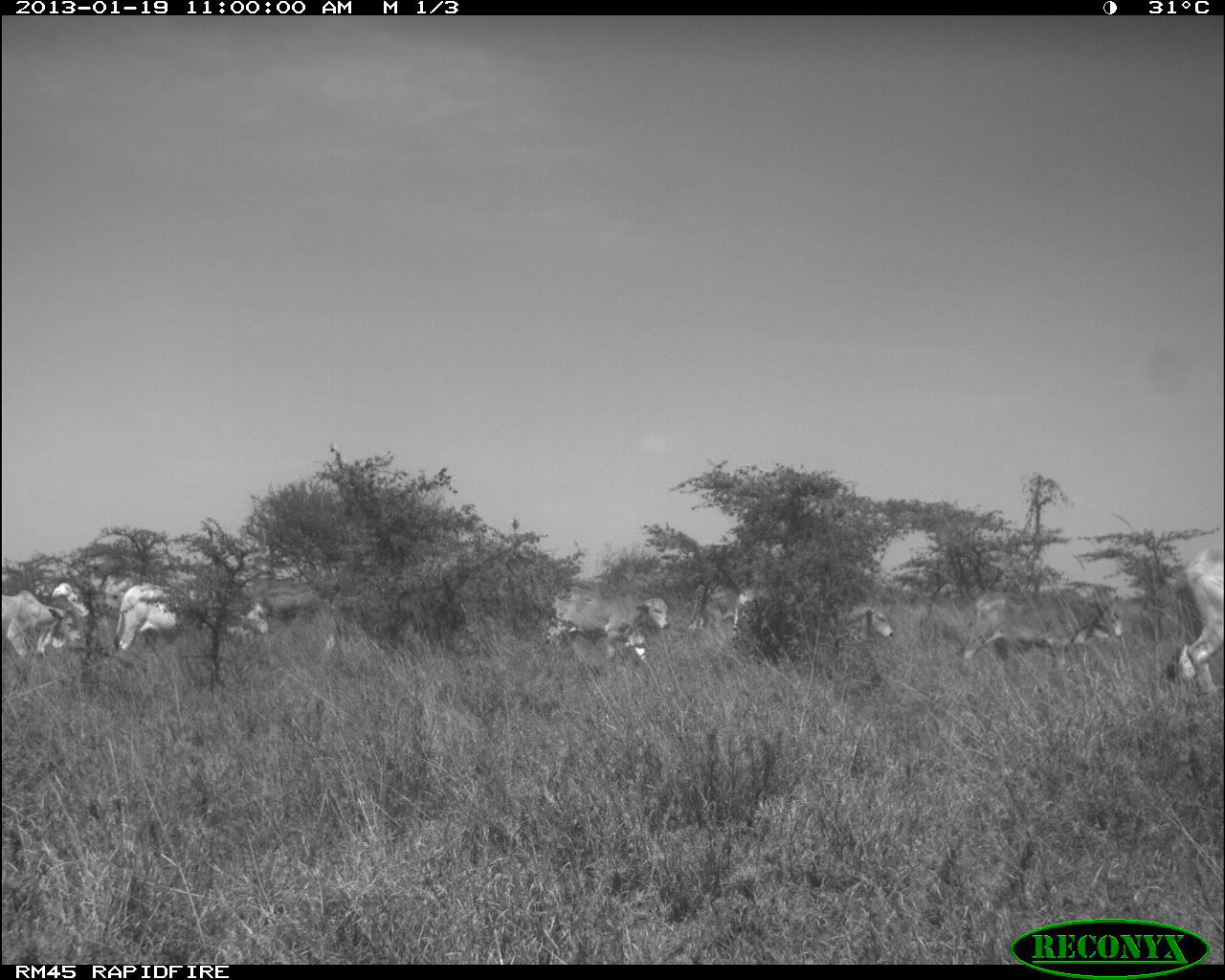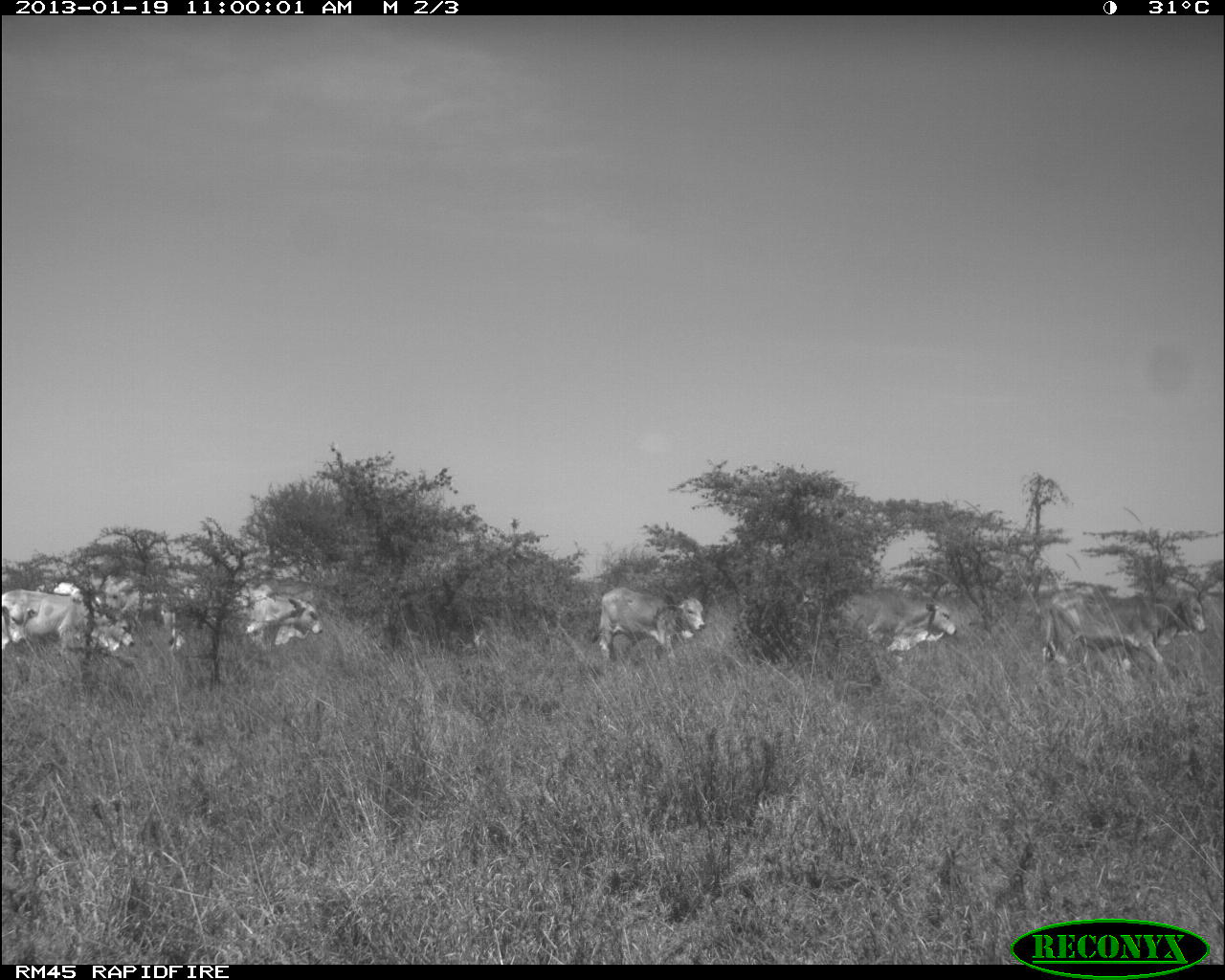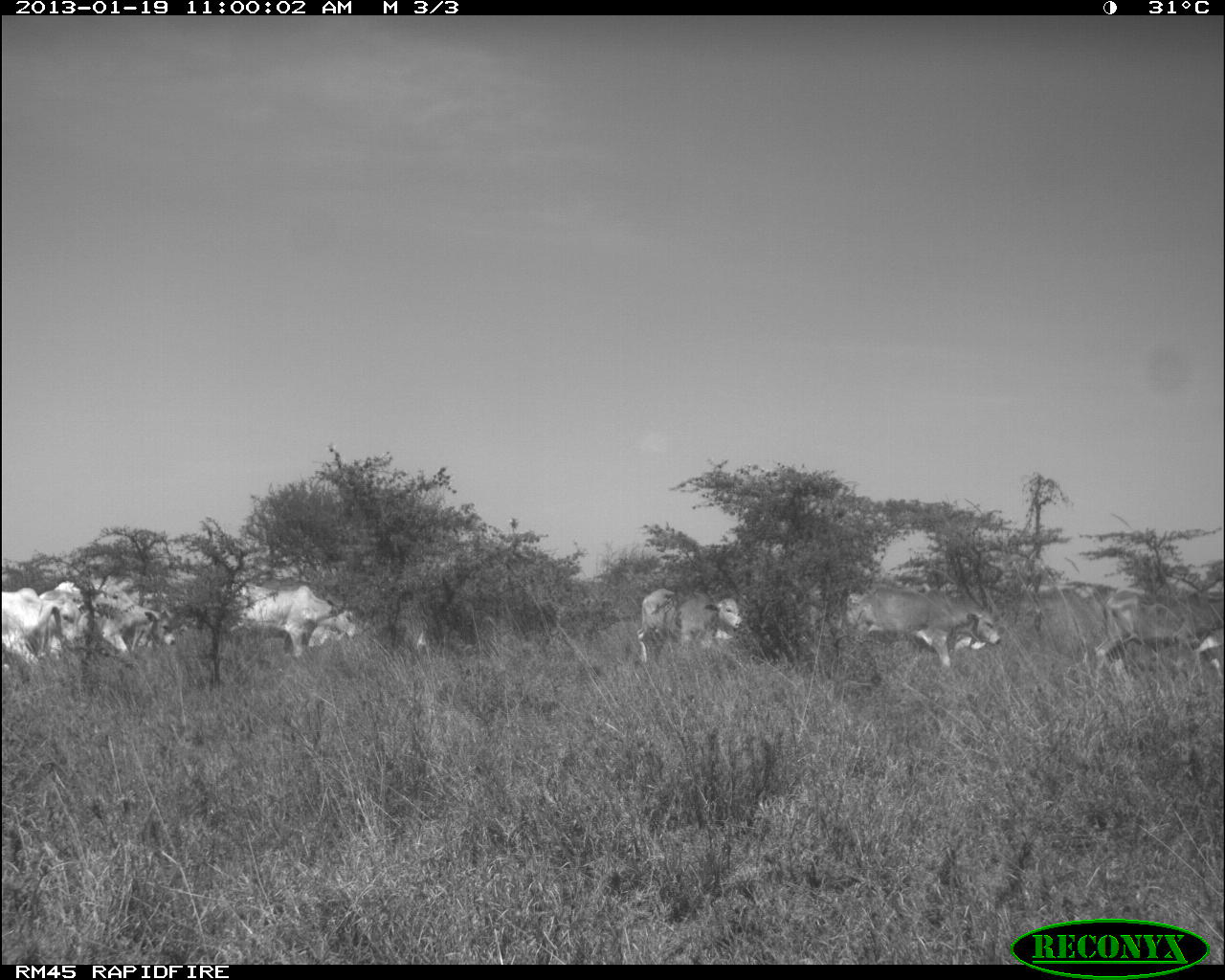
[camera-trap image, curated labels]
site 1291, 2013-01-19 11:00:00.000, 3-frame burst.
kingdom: Animalia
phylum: Chordata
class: Mammalia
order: Artiodactyla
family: Bovidae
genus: Bos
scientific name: Bos taurus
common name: domestic cattle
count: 8